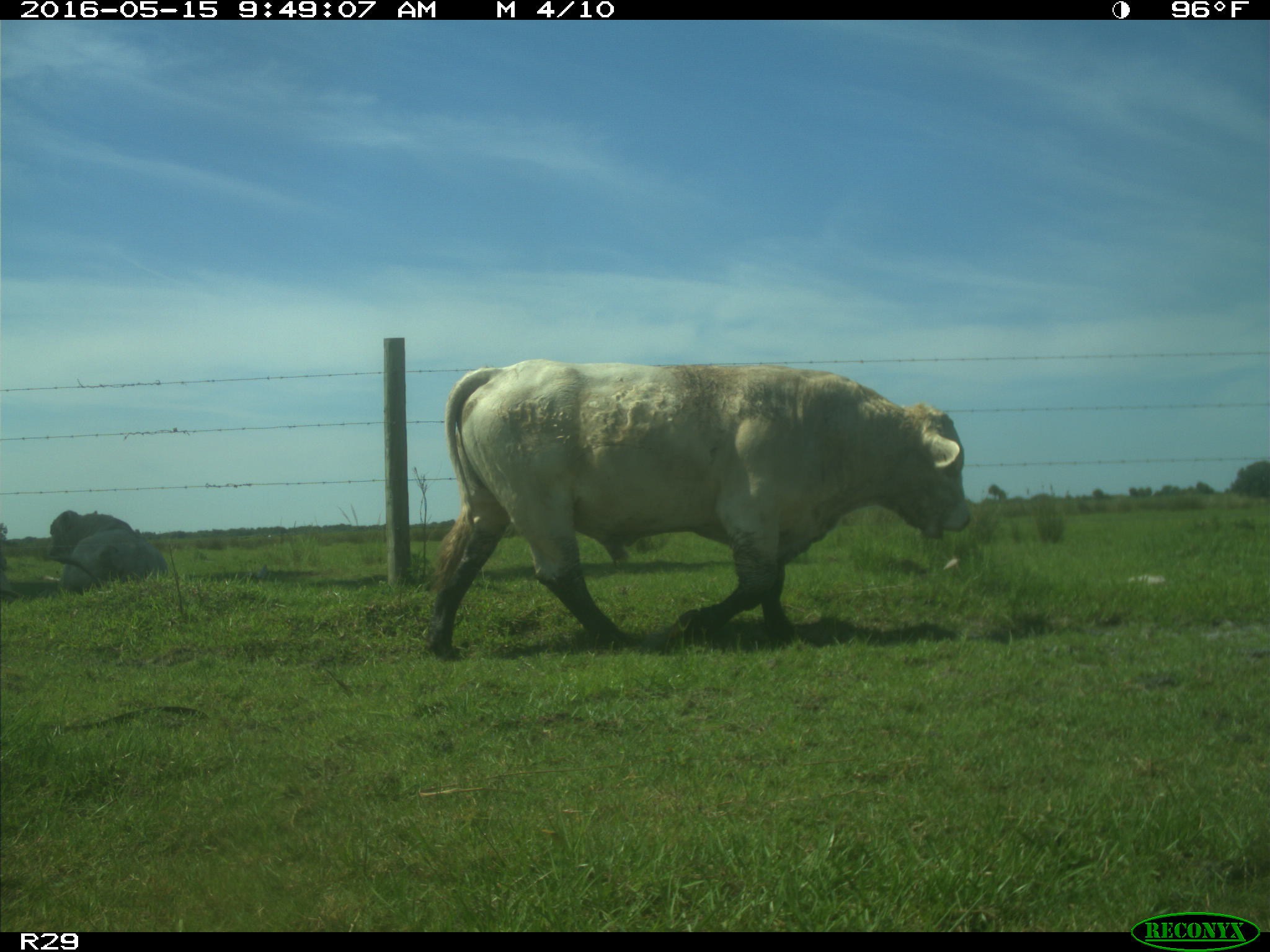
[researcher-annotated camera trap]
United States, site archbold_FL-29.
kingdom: Animalia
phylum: Chordata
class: Mammalia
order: Artiodactyla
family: Bovidae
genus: Bos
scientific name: Bos taurus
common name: domestic cow